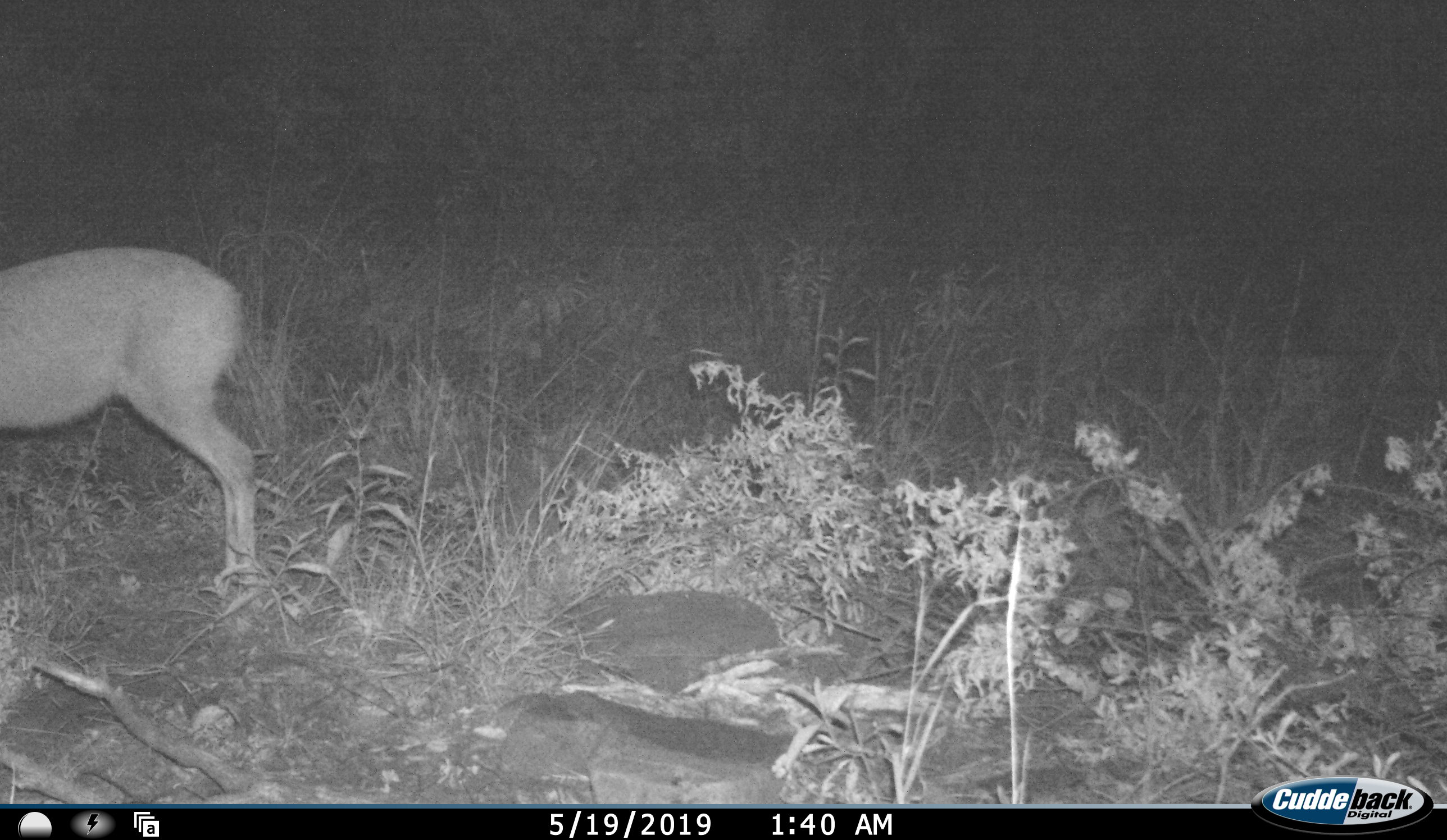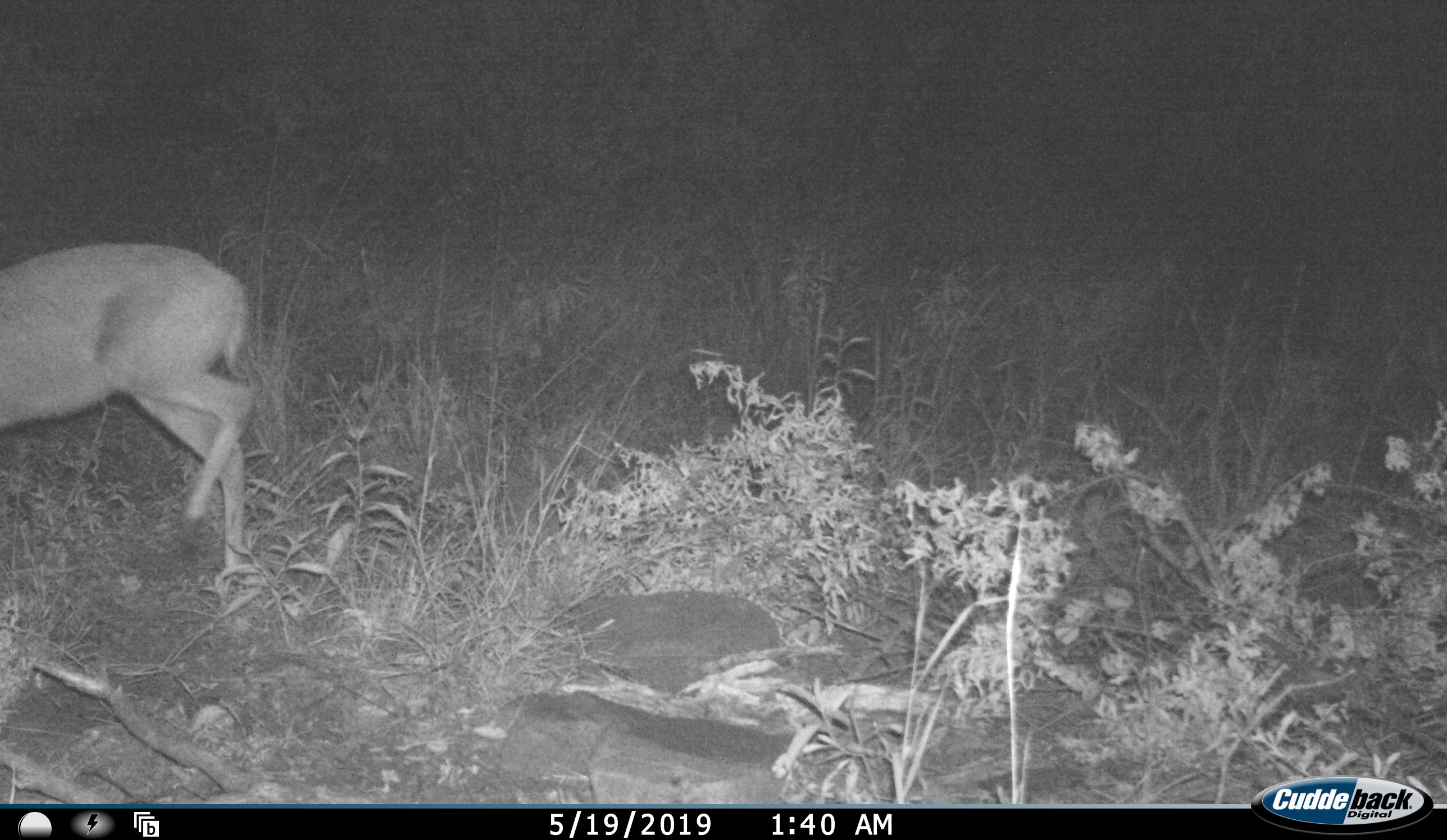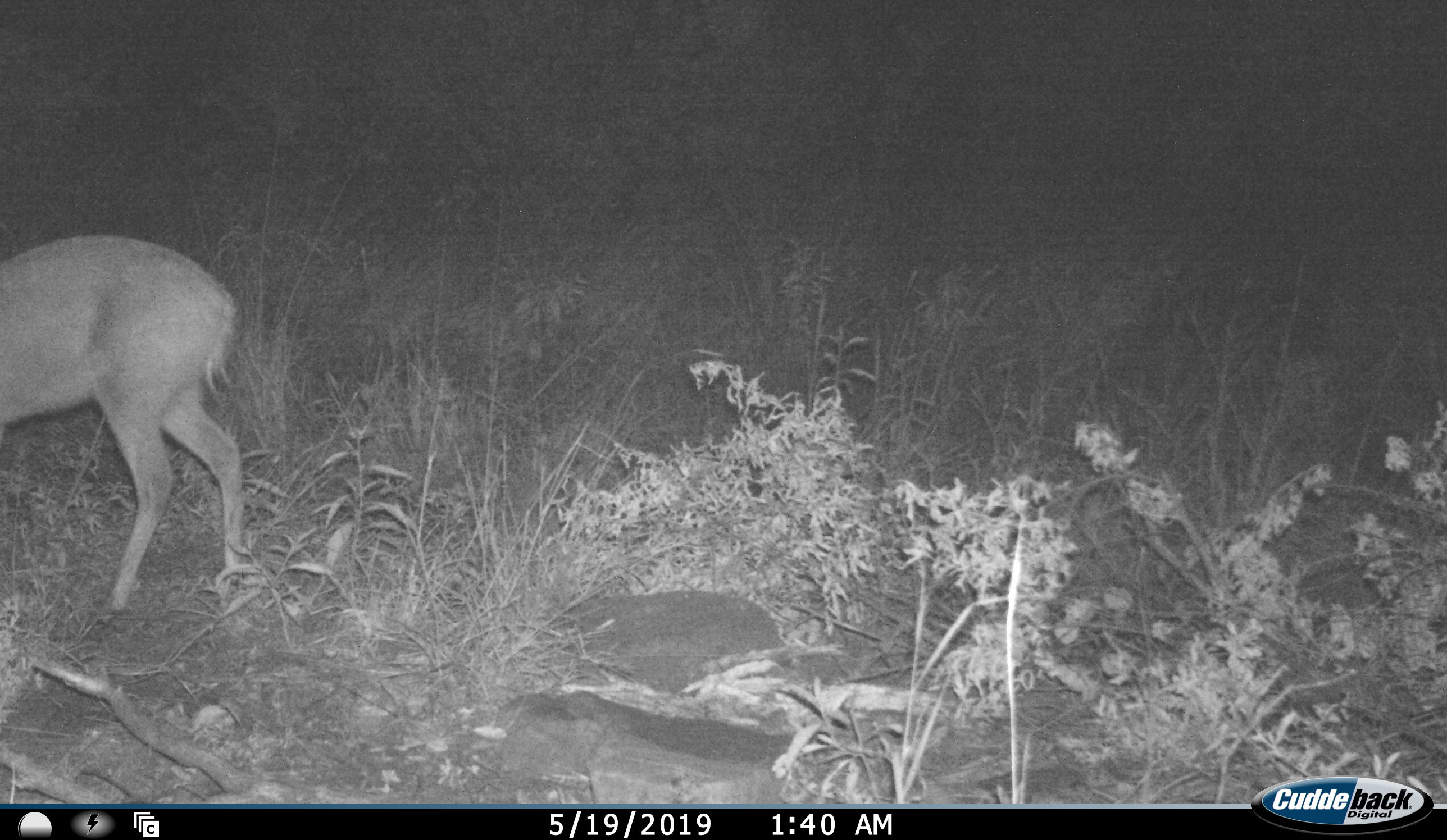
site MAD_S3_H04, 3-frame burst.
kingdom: Animalia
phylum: Chordata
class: Mammalia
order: Artiodactyla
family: Bovidae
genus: Aepyceros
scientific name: Aepyceros melampus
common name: impala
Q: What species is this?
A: Impala (Aepyceros melampus).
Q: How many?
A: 1.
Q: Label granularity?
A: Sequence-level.